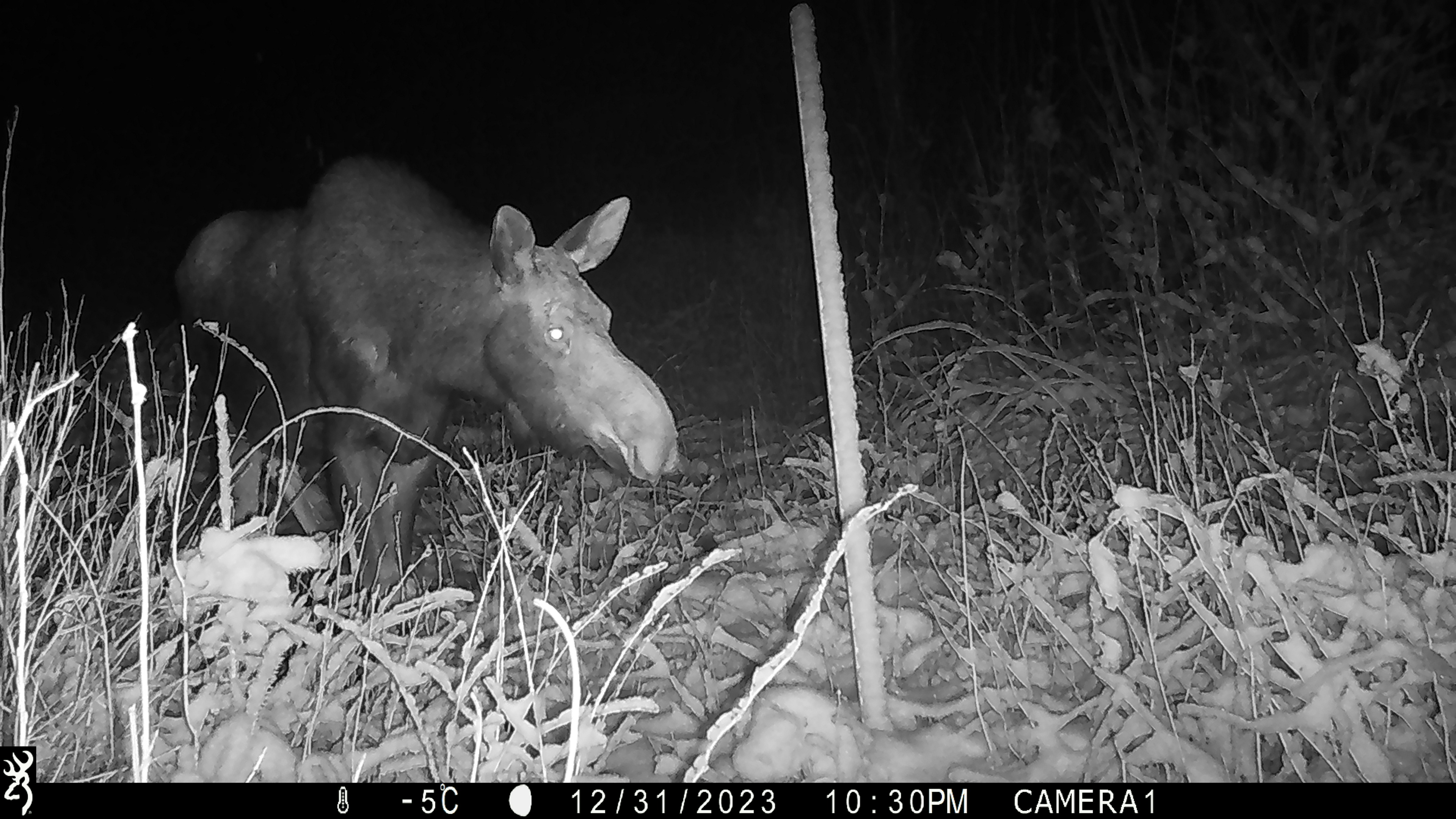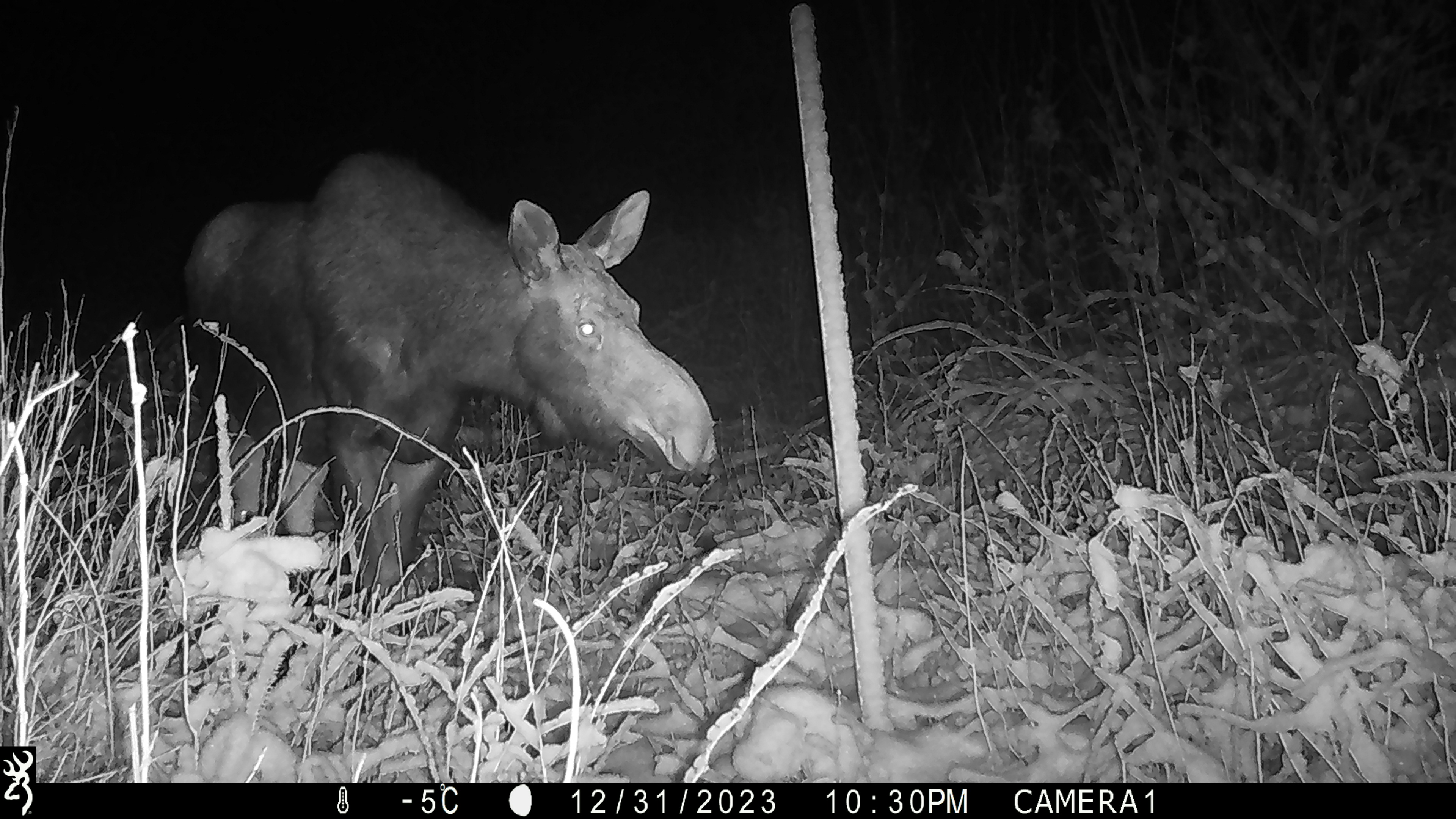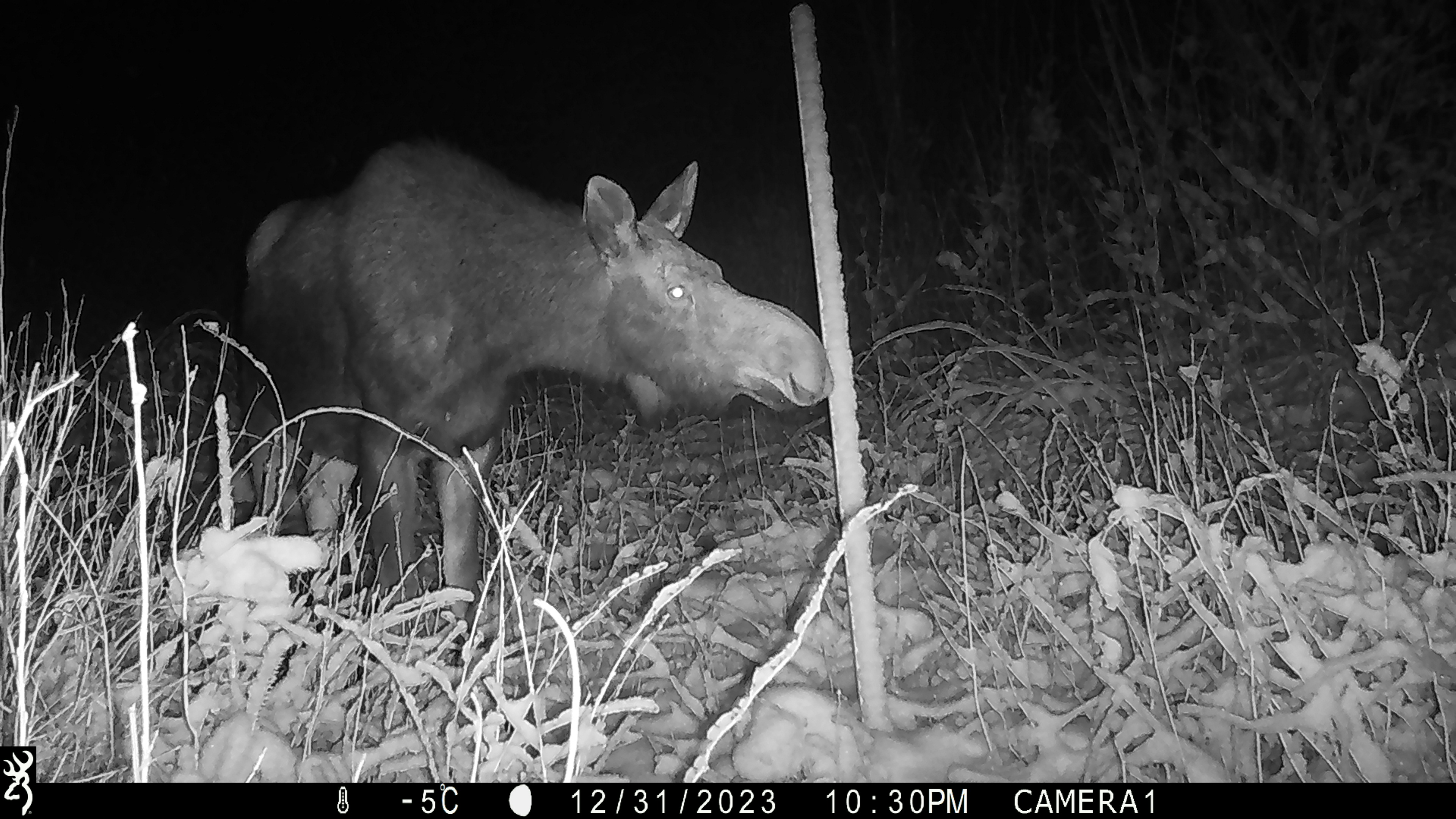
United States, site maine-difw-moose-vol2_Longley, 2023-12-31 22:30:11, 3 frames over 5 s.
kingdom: Animalia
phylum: Chordata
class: Mammalia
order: Artiodactyla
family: Cervidae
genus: Alces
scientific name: Alces alces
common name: moose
Moose (Alces alces).